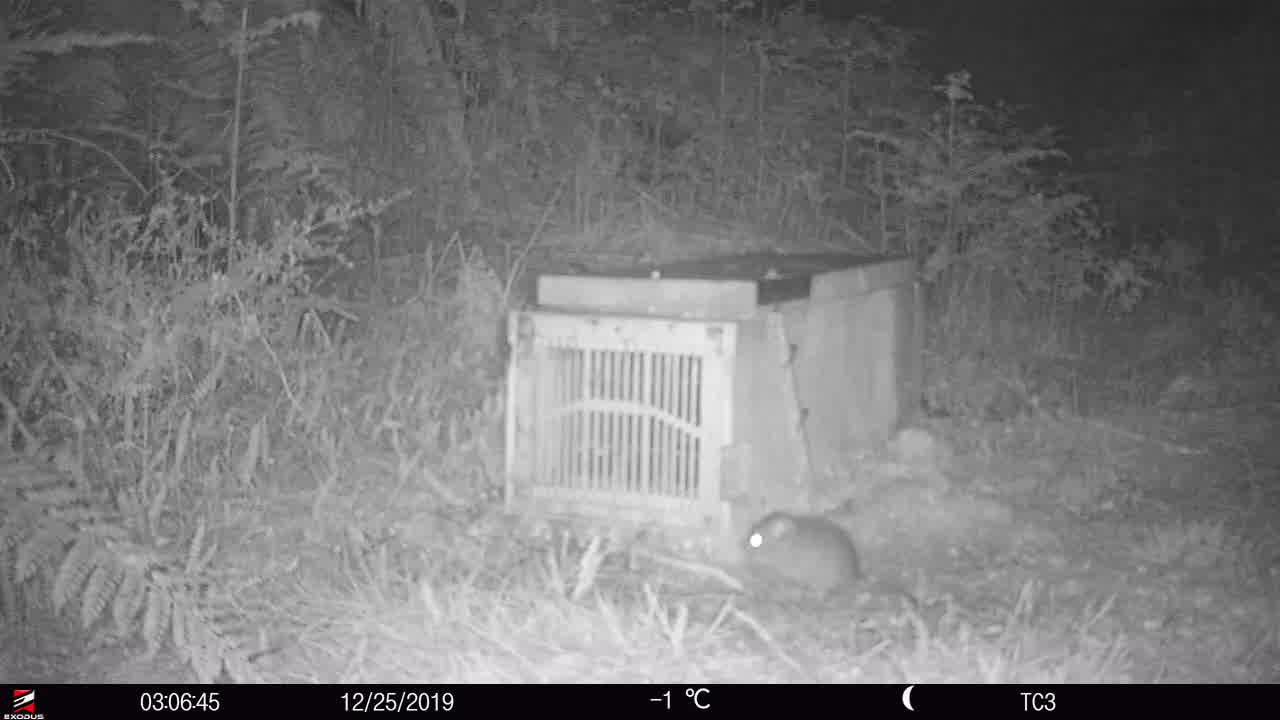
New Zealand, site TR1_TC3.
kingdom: Animalia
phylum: Chordata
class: Mammalia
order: Rodentia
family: Muridae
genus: Rattus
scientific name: Rattus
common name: rat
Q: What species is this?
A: Rat (Rattus).